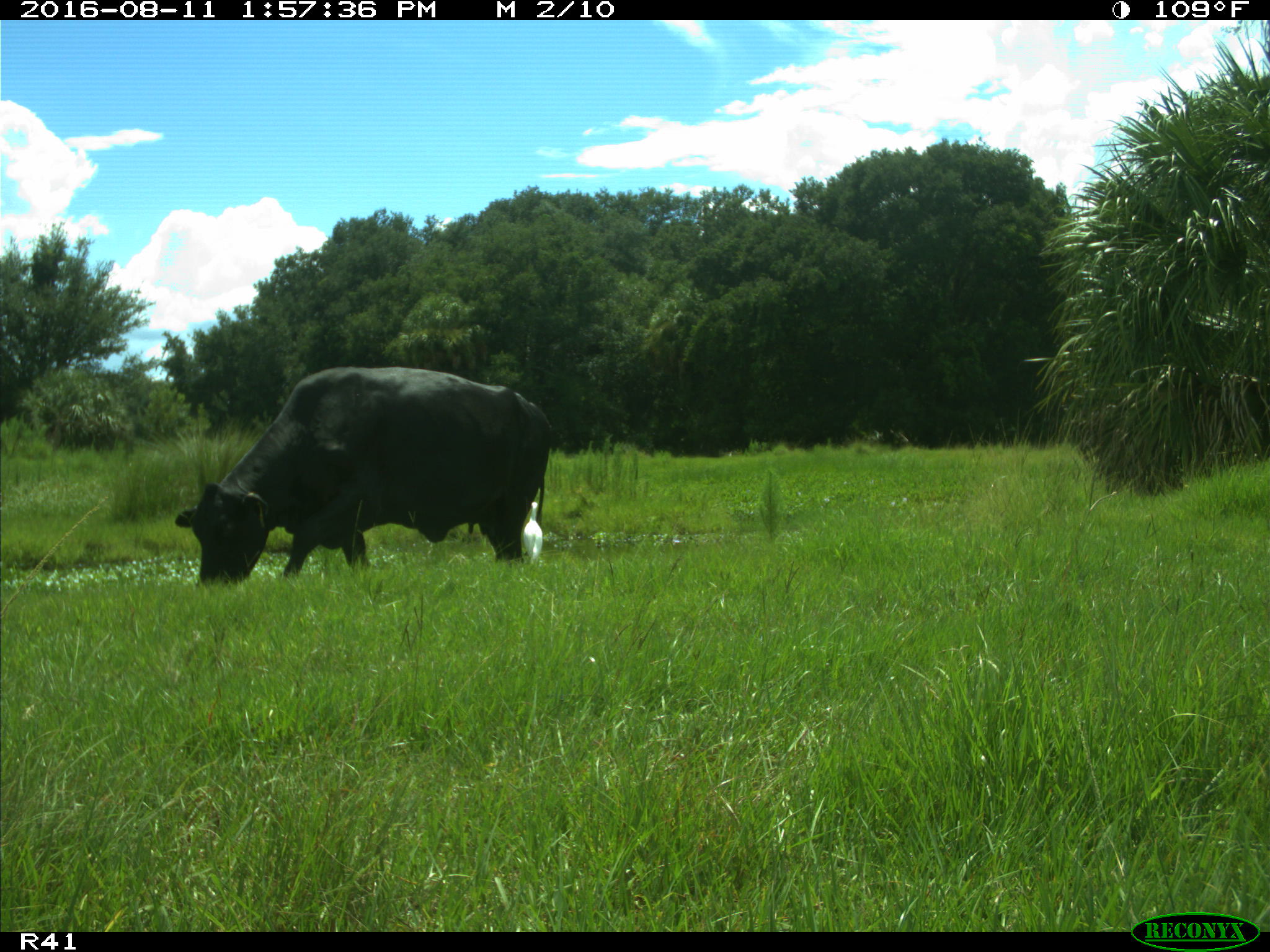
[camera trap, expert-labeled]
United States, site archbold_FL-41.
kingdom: Animalia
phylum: Chordata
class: Mammalia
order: Artiodactyla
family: Bovidae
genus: Bos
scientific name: Bos taurus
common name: domestic cow